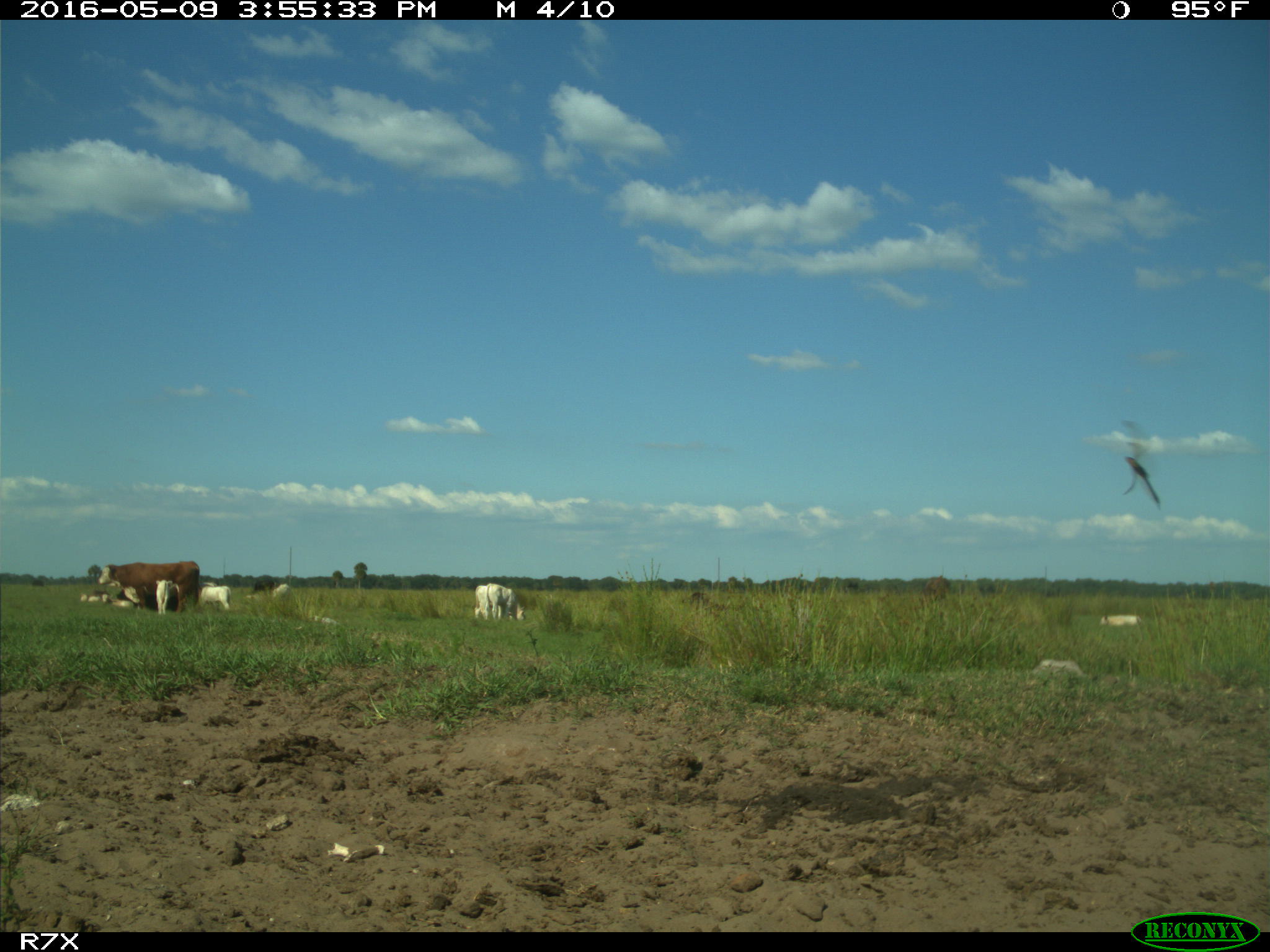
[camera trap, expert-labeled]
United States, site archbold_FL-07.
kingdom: Animalia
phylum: Chordata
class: Mammalia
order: Artiodactyla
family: Bovidae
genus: Bos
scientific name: Bos taurus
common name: domestic cow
Bos taurus (domestic cow).